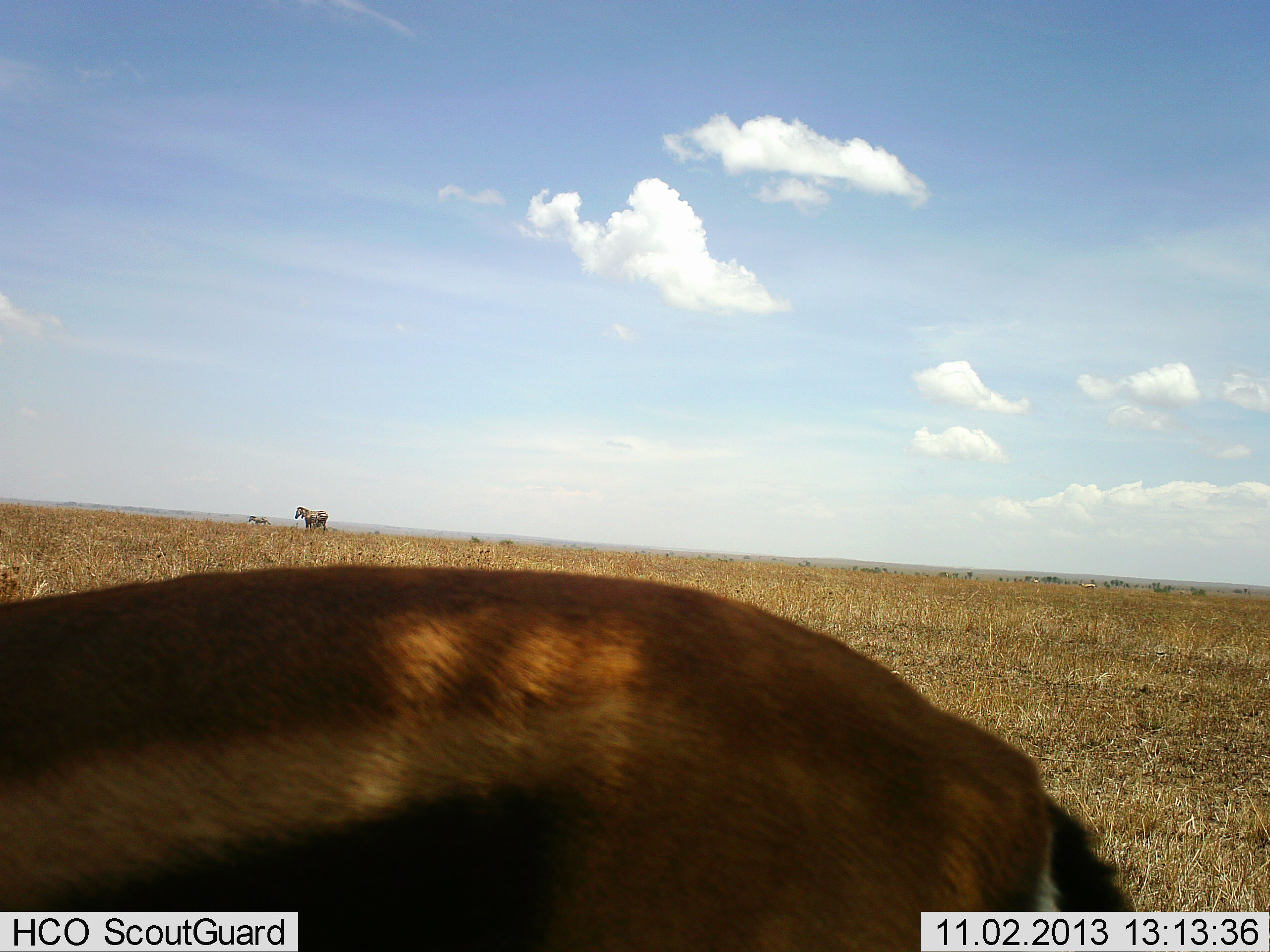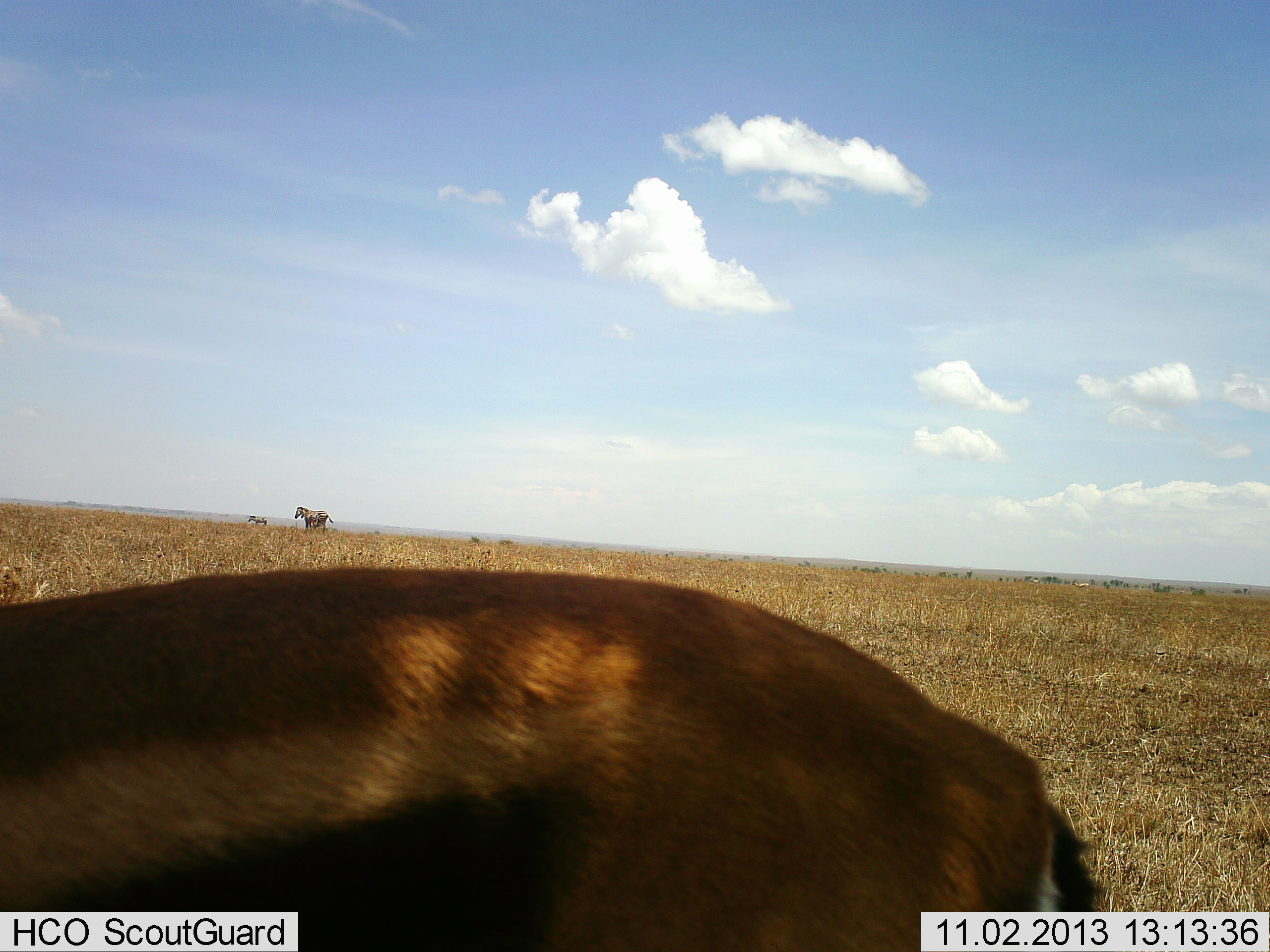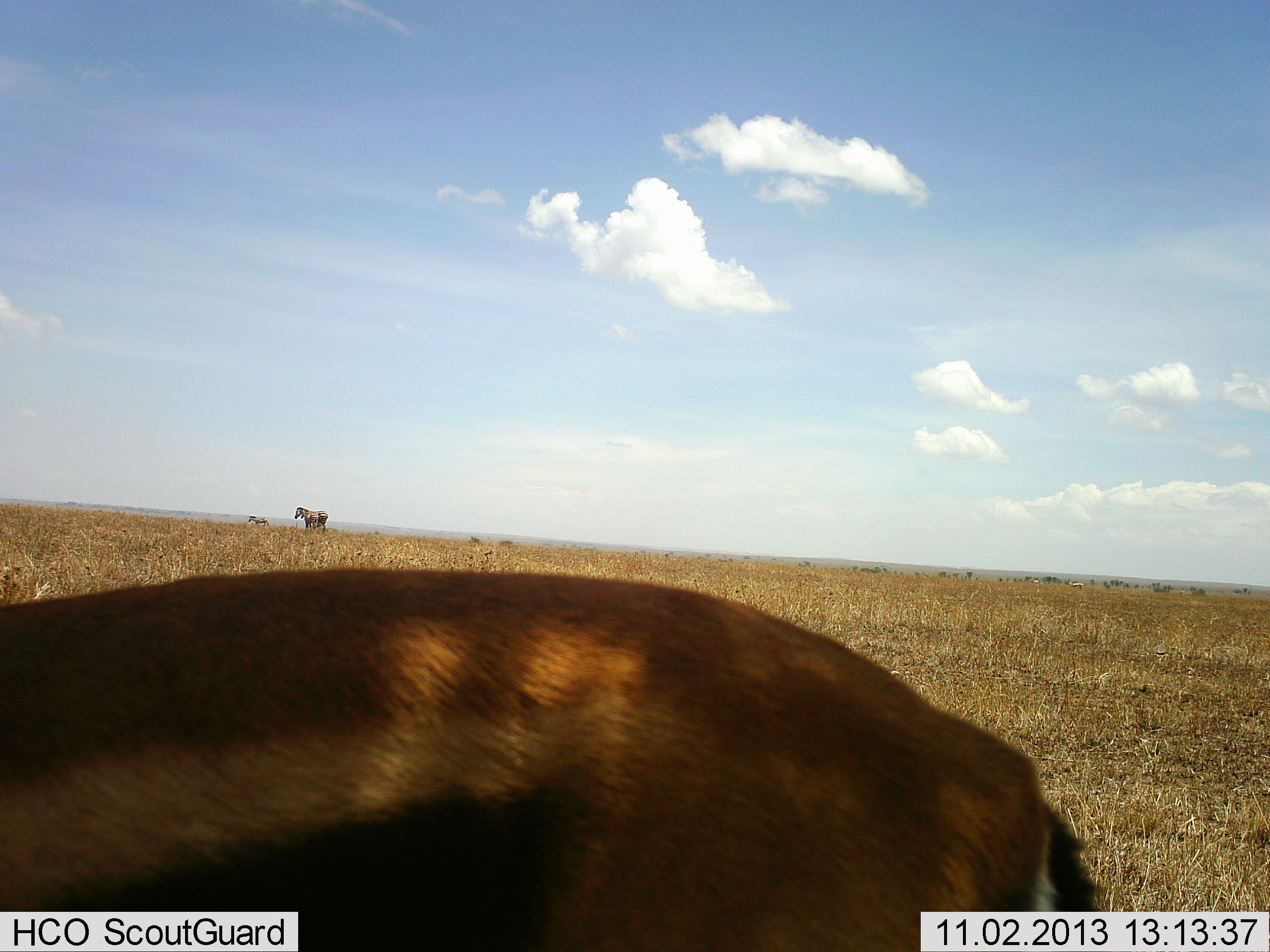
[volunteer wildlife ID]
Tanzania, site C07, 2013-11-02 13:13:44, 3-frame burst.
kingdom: Animalia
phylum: Chordata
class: Mammalia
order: Artiodactyla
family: Bovidae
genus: Eudorcas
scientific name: Eudorcas thomsonii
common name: thomson's gazelle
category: gazellethomsons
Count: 1.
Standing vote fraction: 100%.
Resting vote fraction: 0%.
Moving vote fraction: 0%.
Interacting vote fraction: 0%.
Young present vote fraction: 0%.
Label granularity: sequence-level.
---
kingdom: Animalia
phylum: Chordata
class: Mammalia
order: Perissodactyla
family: Equidae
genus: Equus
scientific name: Equus quagga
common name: plains zebra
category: zebra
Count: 2.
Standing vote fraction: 73%.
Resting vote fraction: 0%.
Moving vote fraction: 27%.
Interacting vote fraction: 0%.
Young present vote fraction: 0%.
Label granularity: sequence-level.